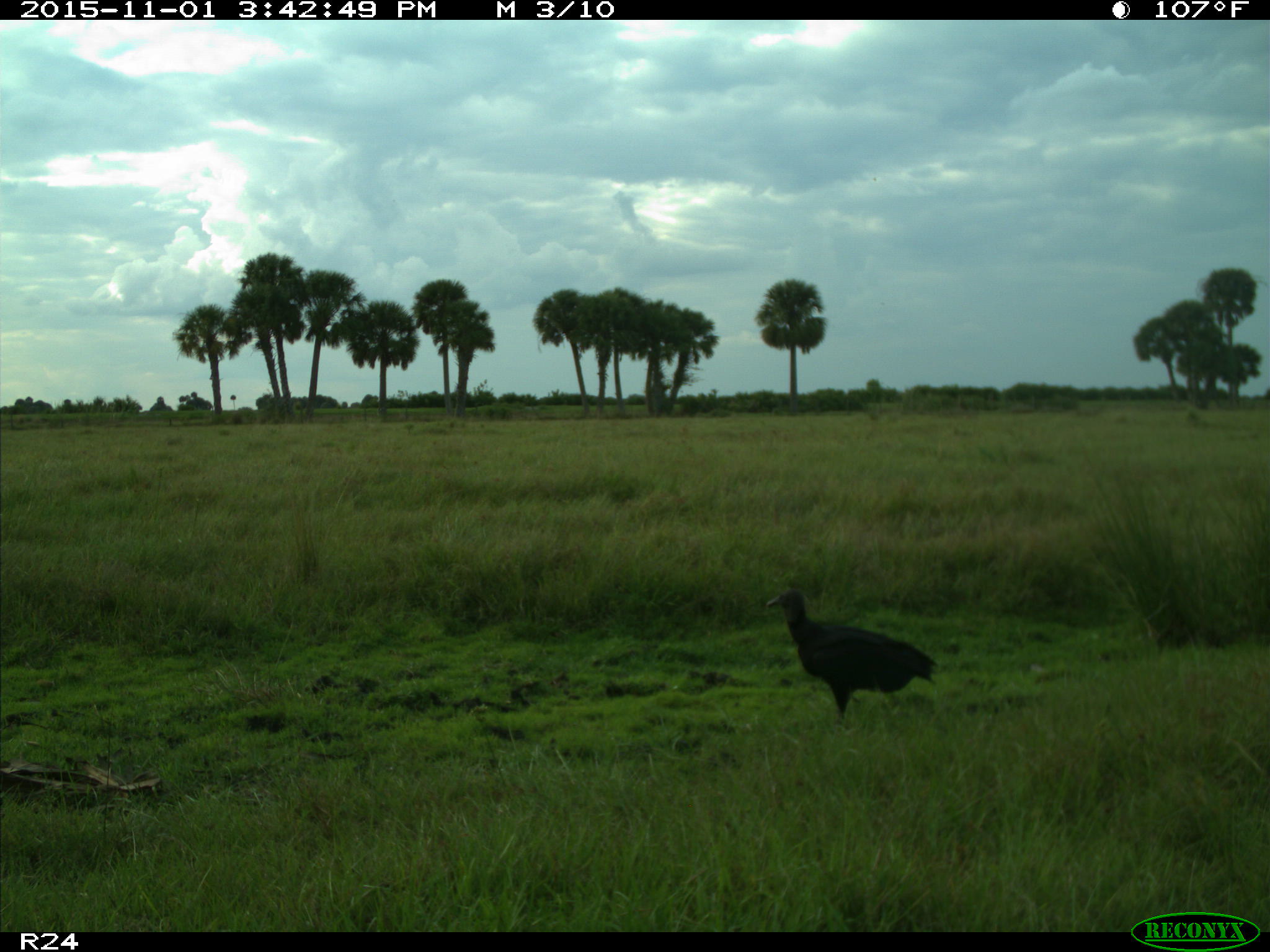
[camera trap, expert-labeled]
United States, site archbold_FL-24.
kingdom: Animalia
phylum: Chordata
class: Aves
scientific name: Aves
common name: birds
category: unidentified bird